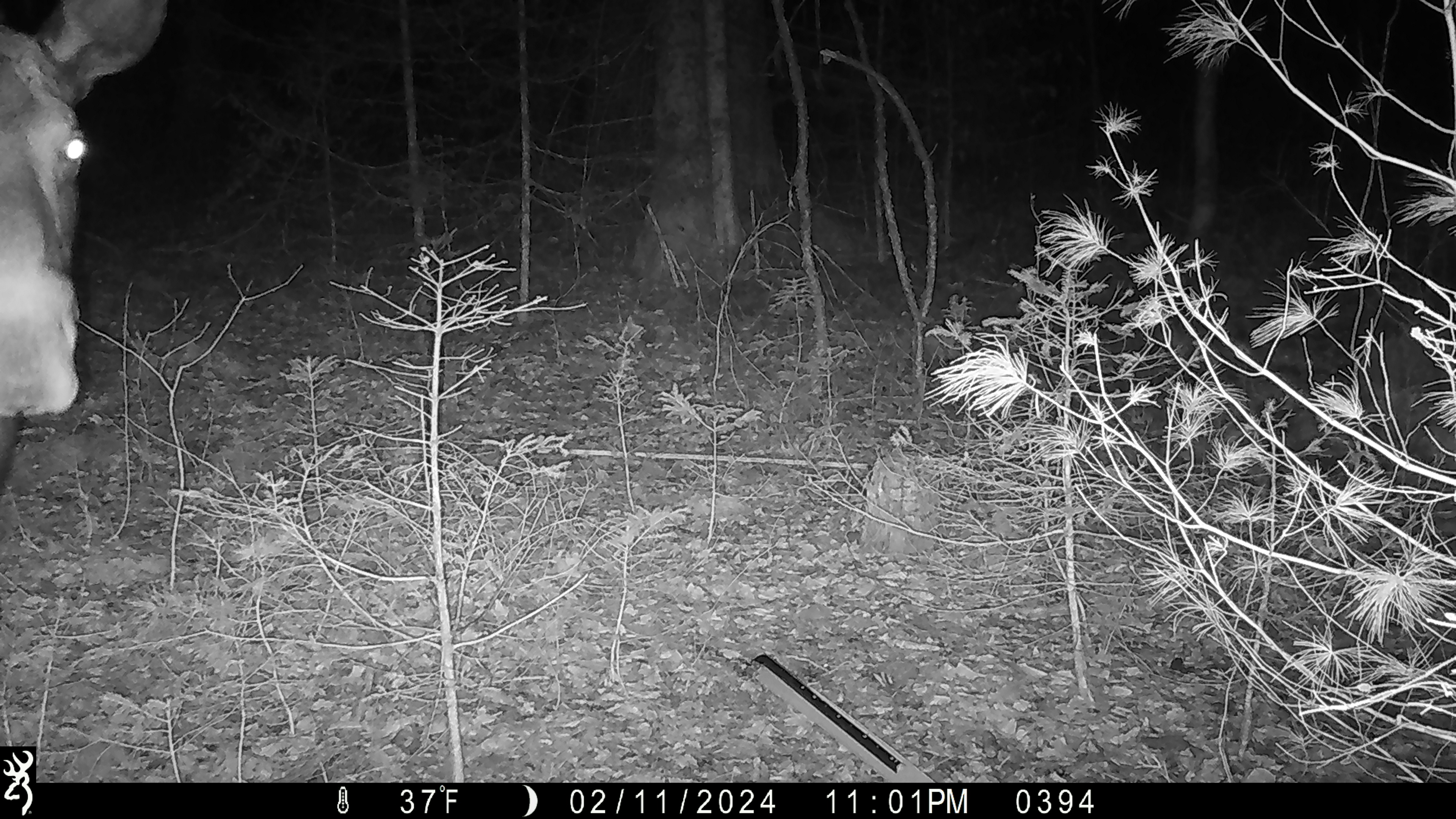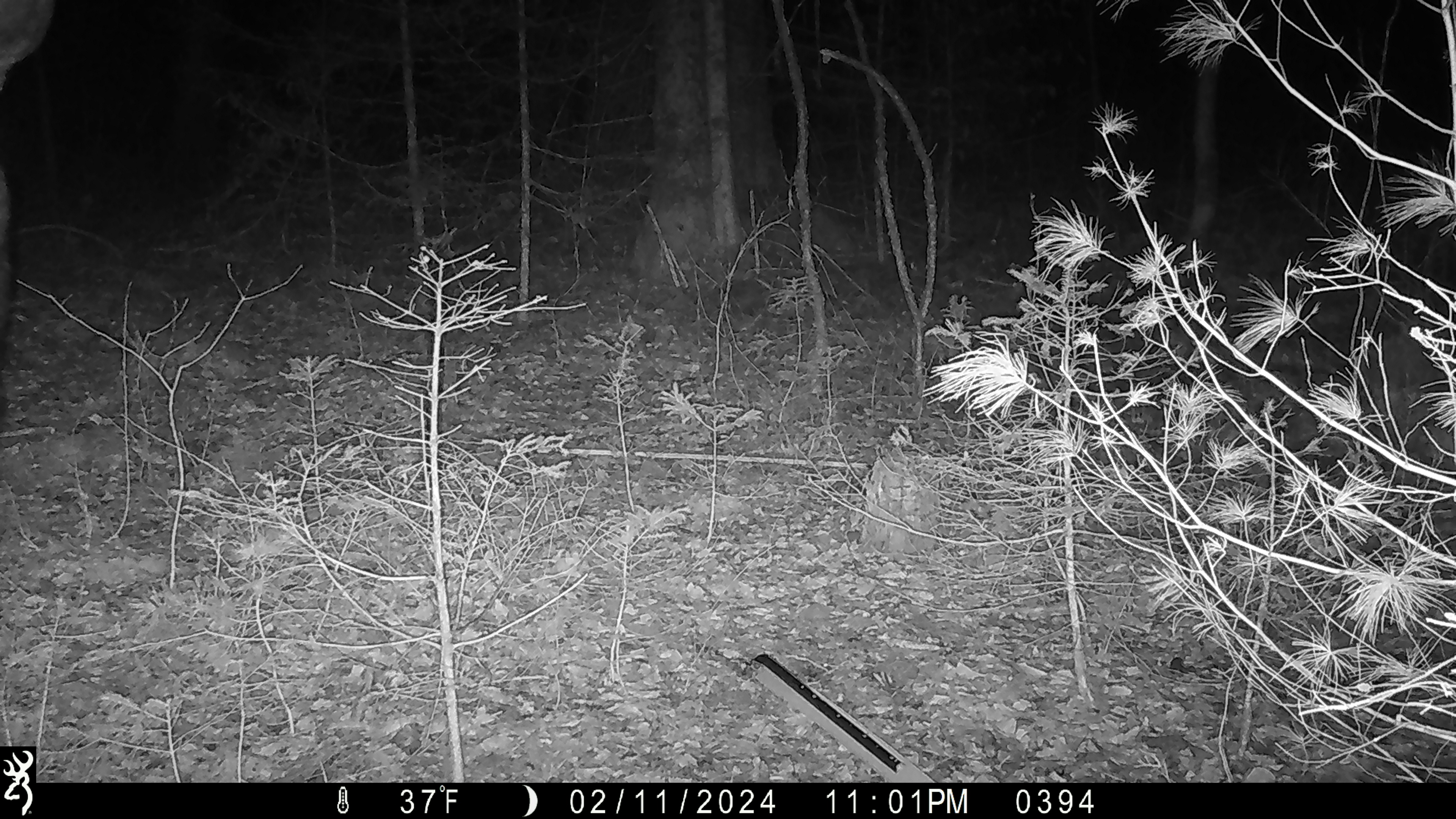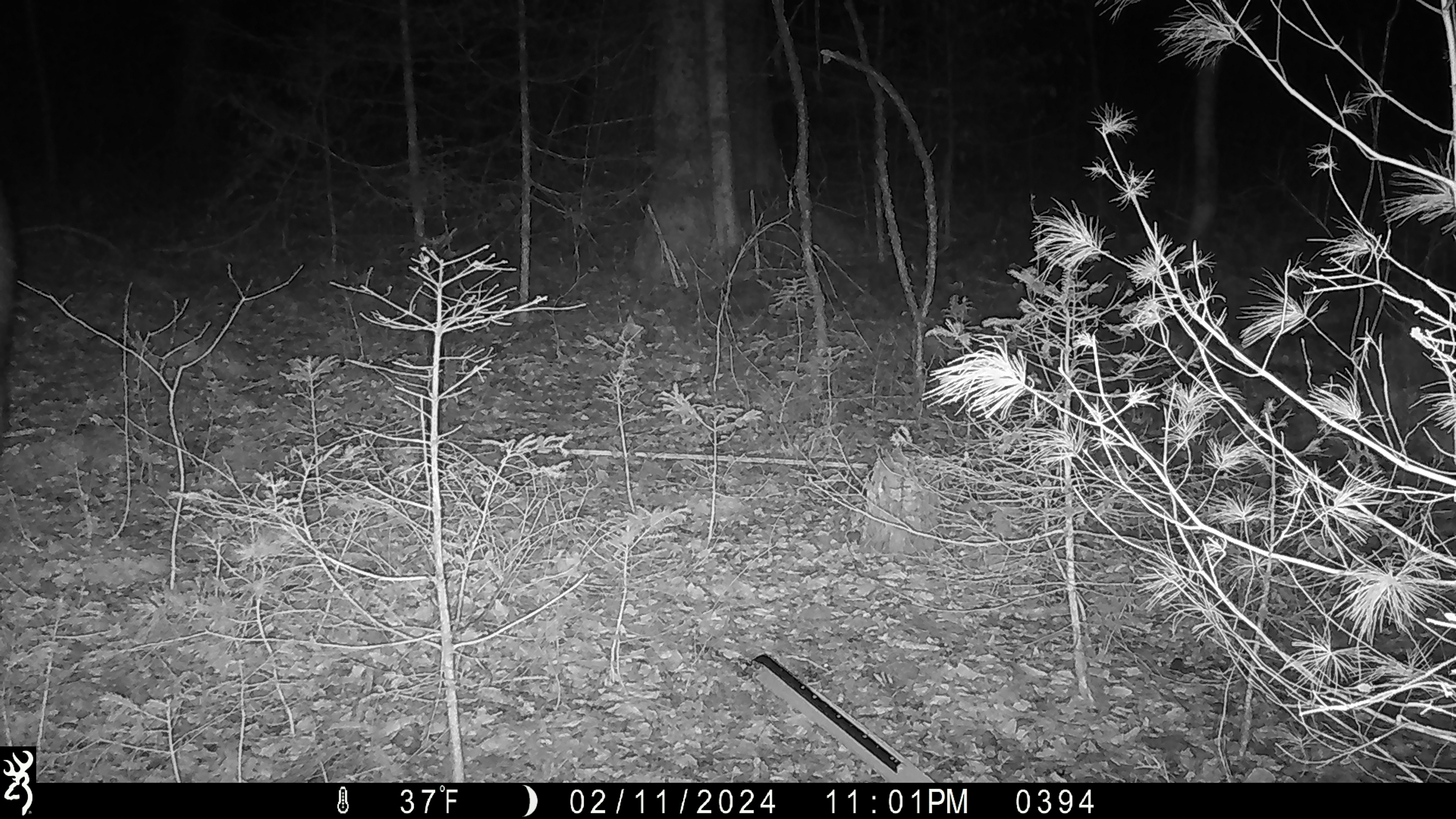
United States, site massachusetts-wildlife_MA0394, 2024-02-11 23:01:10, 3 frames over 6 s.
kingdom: Animalia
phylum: Chordata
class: Mammalia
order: Artiodactyla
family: Cervidae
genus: Alces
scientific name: Alces alces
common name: moose